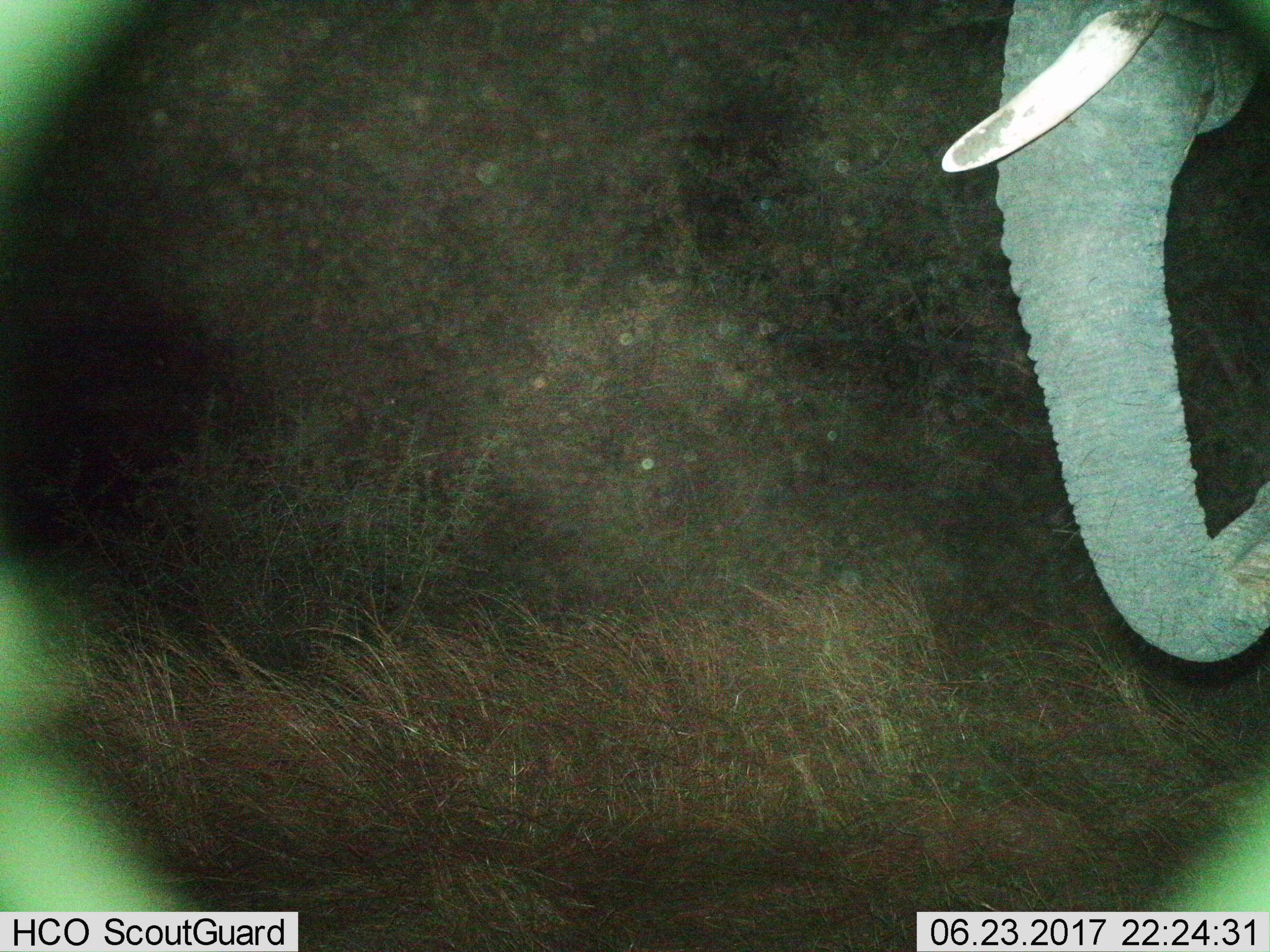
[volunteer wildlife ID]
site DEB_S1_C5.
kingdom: Animalia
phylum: Chordata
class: Mammalia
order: Proboscidea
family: Elephantidae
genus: Loxodonta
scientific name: Loxodonta africana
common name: african bush elephant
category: elephant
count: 1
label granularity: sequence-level